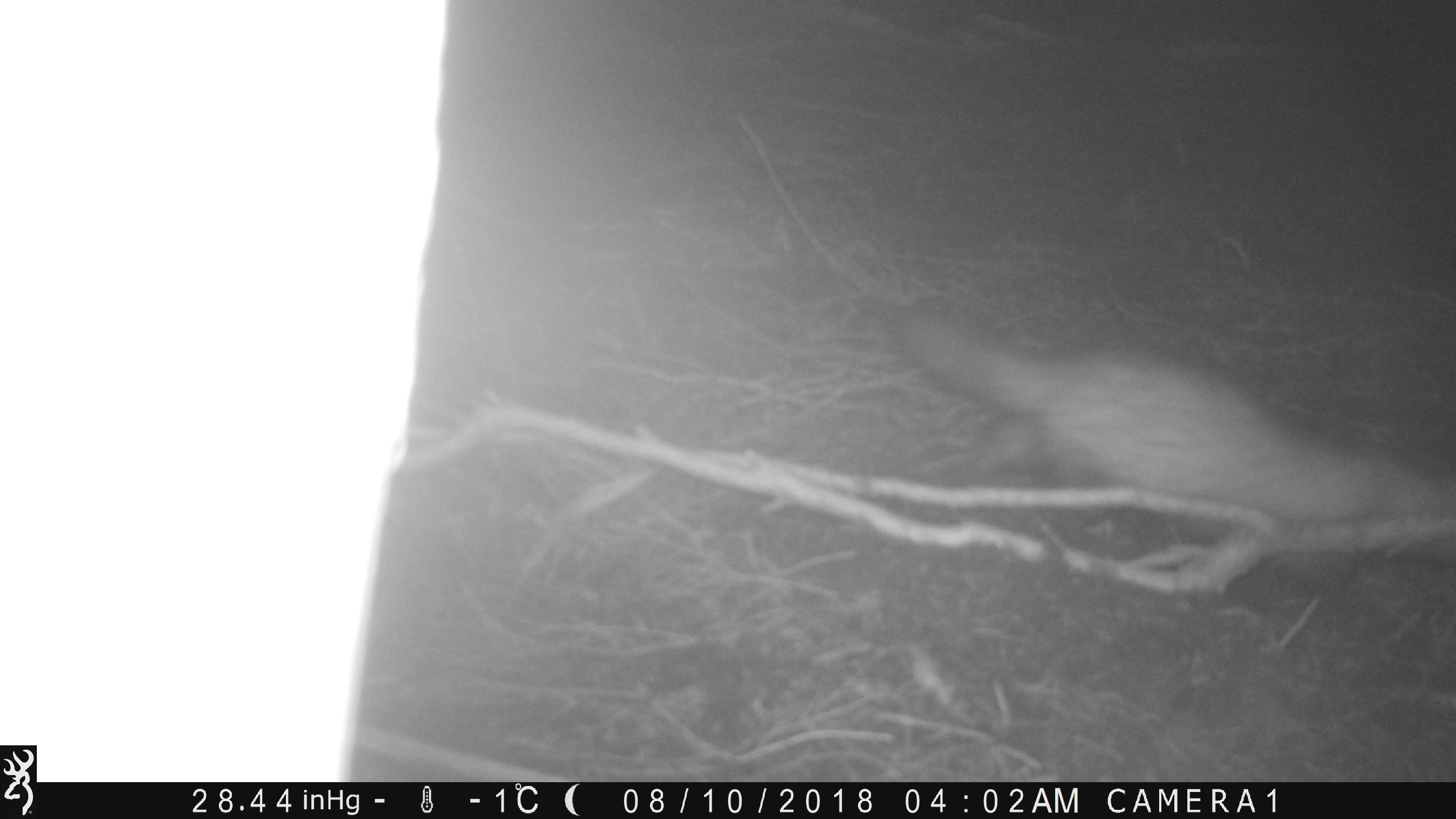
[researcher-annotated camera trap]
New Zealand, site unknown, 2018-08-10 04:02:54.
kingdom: Animalia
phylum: Chordata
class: Mammalia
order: Carnivora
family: Mustelidae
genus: Mustela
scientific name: Mustela furo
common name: ferret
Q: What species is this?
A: Ferret (Mustela furo).